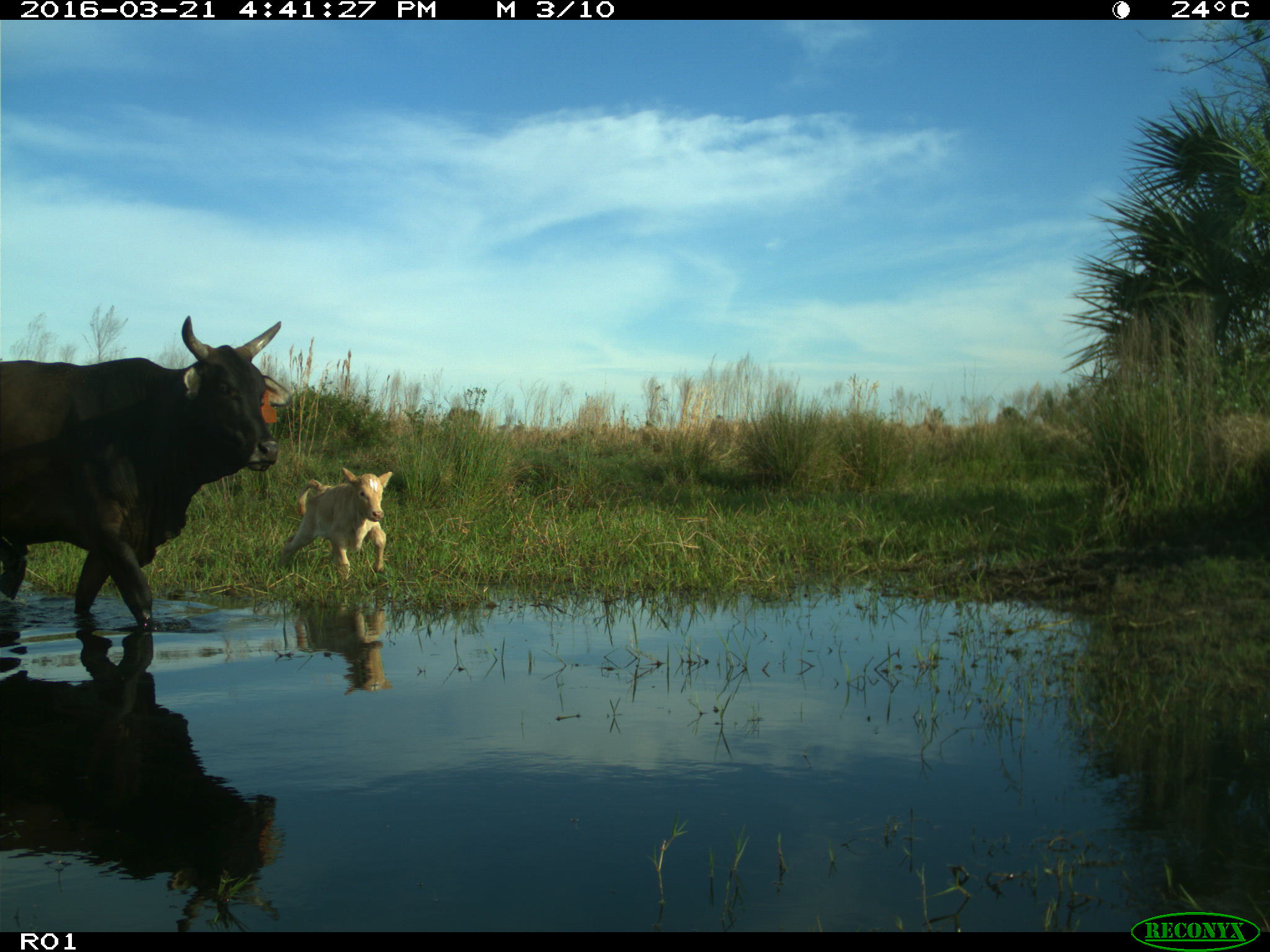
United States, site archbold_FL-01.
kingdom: Animalia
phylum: Chordata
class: Mammalia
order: Artiodactyla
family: Bovidae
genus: Bos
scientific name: Bos taurus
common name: domestic cow